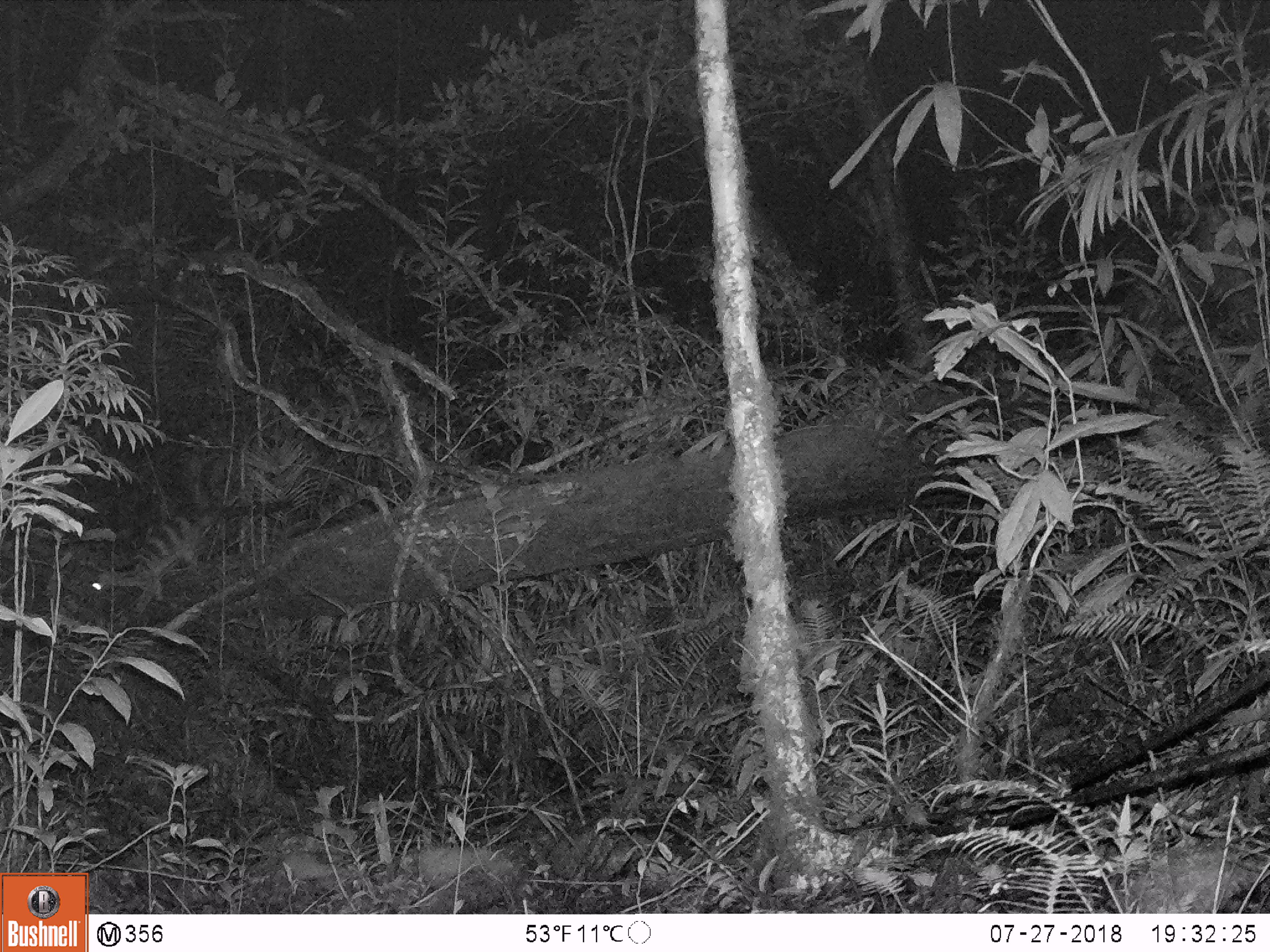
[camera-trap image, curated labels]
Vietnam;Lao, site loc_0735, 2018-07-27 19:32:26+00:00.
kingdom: Animalia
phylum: Chordata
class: Mammalia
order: Carnivora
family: Viverridae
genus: Chrotogale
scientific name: Chrotogale owstoni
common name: owston's civet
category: owstons civet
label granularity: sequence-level